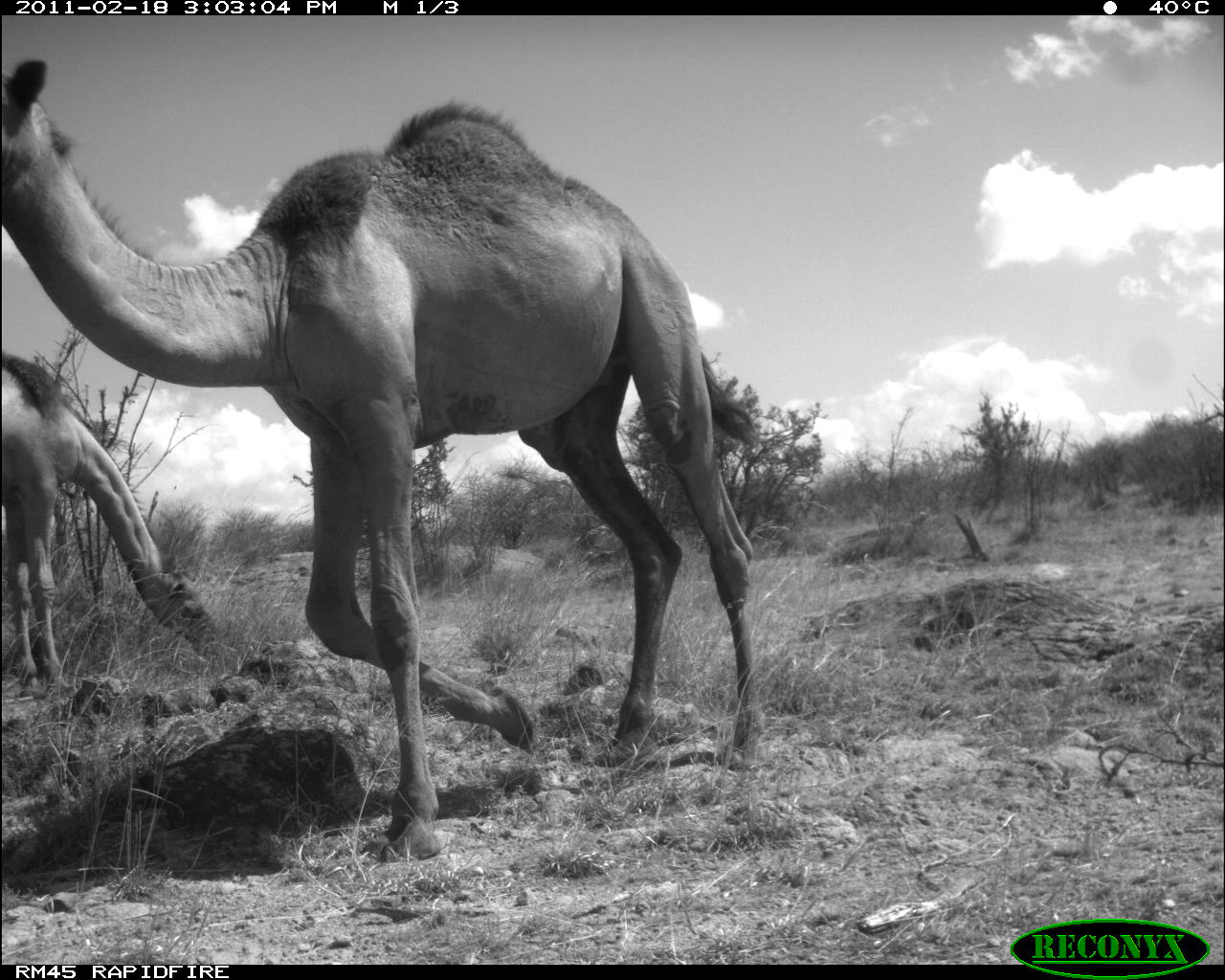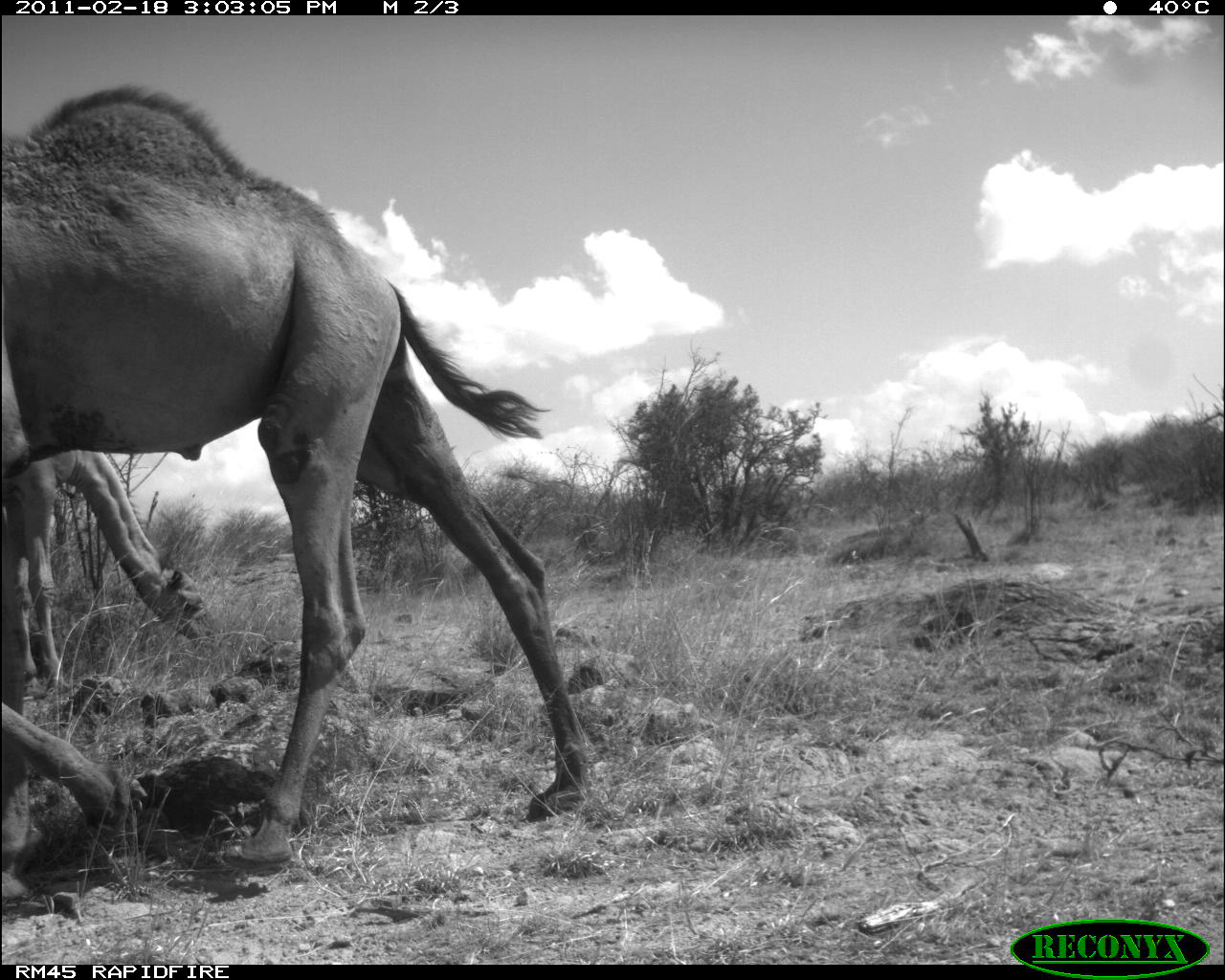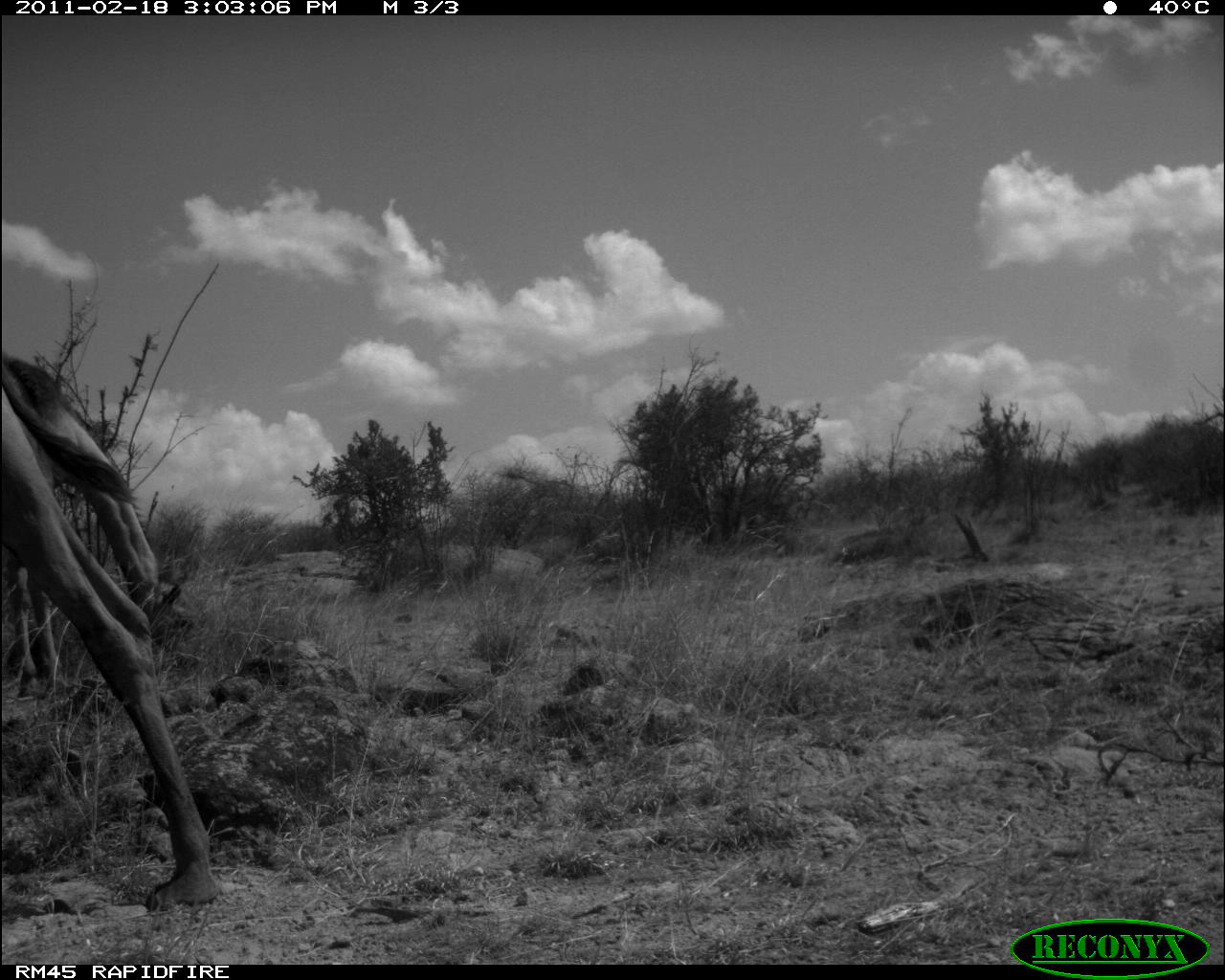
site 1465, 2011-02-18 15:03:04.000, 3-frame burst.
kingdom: Animalia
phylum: Chordata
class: Mammalia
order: Artiodactyla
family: Bovidae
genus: Madoqua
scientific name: Madoqua guentheri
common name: günther's dik-dik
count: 2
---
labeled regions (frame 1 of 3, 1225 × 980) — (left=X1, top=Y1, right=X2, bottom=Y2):
madoqua guentheri: (left=1, top=57, right=764, bottom=862); (left=0, top=351, right=224, bottom=697)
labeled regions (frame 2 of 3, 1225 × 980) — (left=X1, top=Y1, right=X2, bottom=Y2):
madoqua guentheri: (left=0, top=81, right=596, bottom=904); (left=0, top=446, right=223, bottom=688)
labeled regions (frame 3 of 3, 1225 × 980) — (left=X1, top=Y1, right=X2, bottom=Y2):
madoqua guentheri: (left=0, top=349, right=223, bottom=910); (left=0, top=352, right=194, bottom=700)